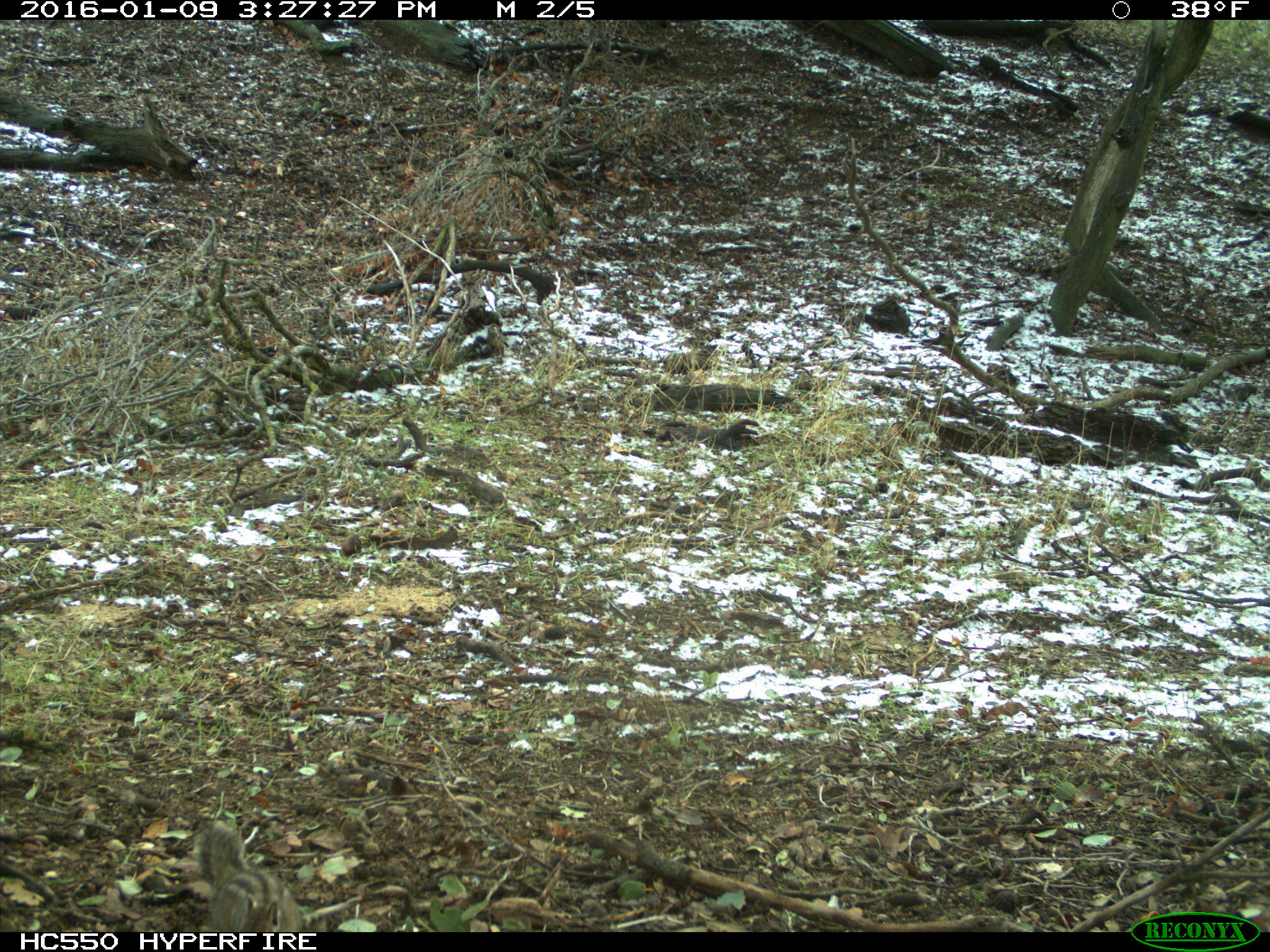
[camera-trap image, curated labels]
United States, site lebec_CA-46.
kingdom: Animalia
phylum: Chordata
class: Mammalia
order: Rodentia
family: Sciuridae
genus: Tamias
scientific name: Tamias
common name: chipmunk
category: unidentified chipmunk